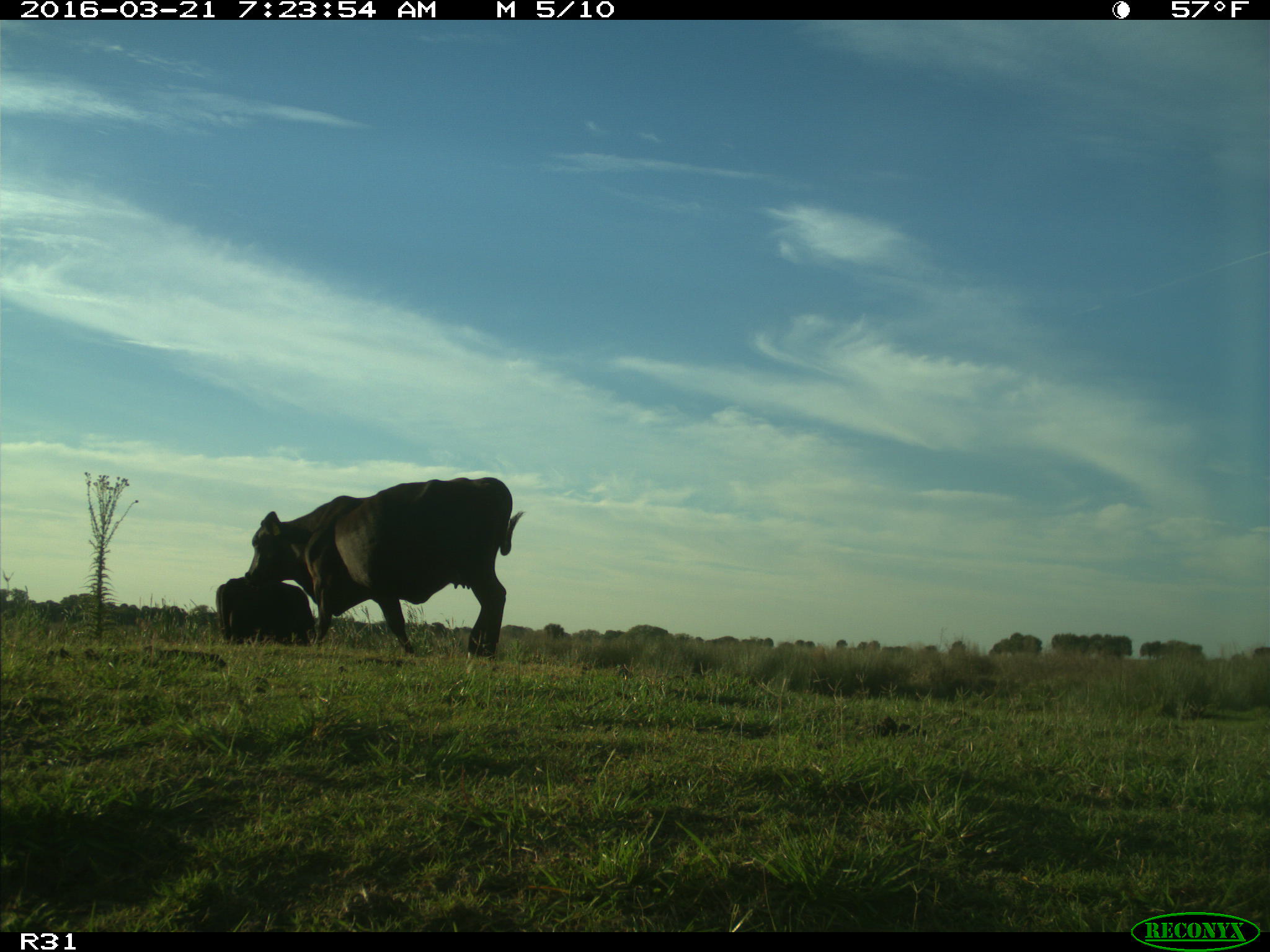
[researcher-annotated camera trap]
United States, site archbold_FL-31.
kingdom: Animalia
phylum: Chordata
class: Mammalia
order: Artiodactyla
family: Bovidae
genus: Bos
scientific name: Bos taurus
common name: domestic cow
Bos taurus (domestic cow).